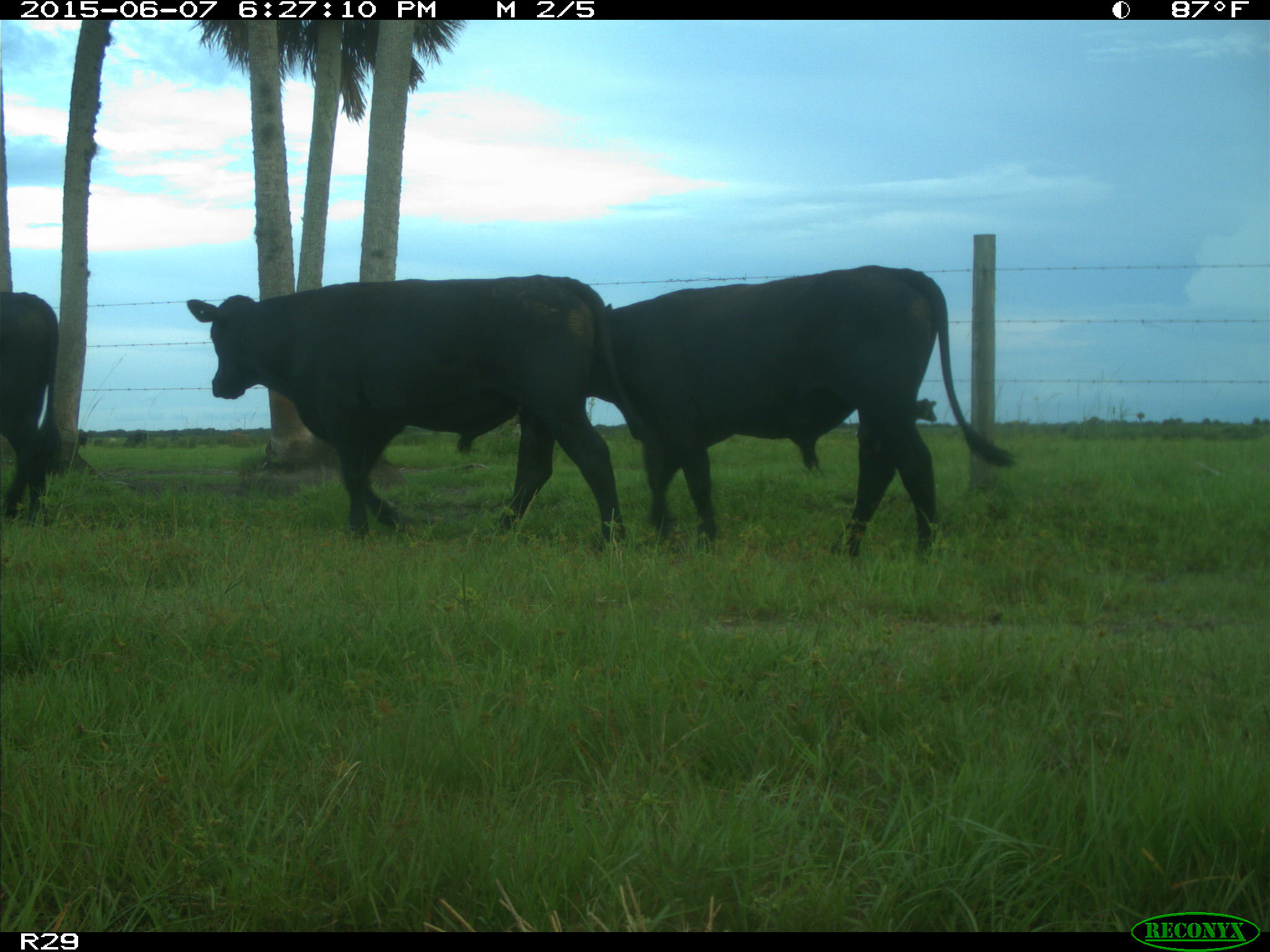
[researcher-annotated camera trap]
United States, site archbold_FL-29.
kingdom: Animalia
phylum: Chordata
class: Mammalia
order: Artiodactyla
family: Bovidae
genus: Bos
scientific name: Bos taurus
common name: domestic cow